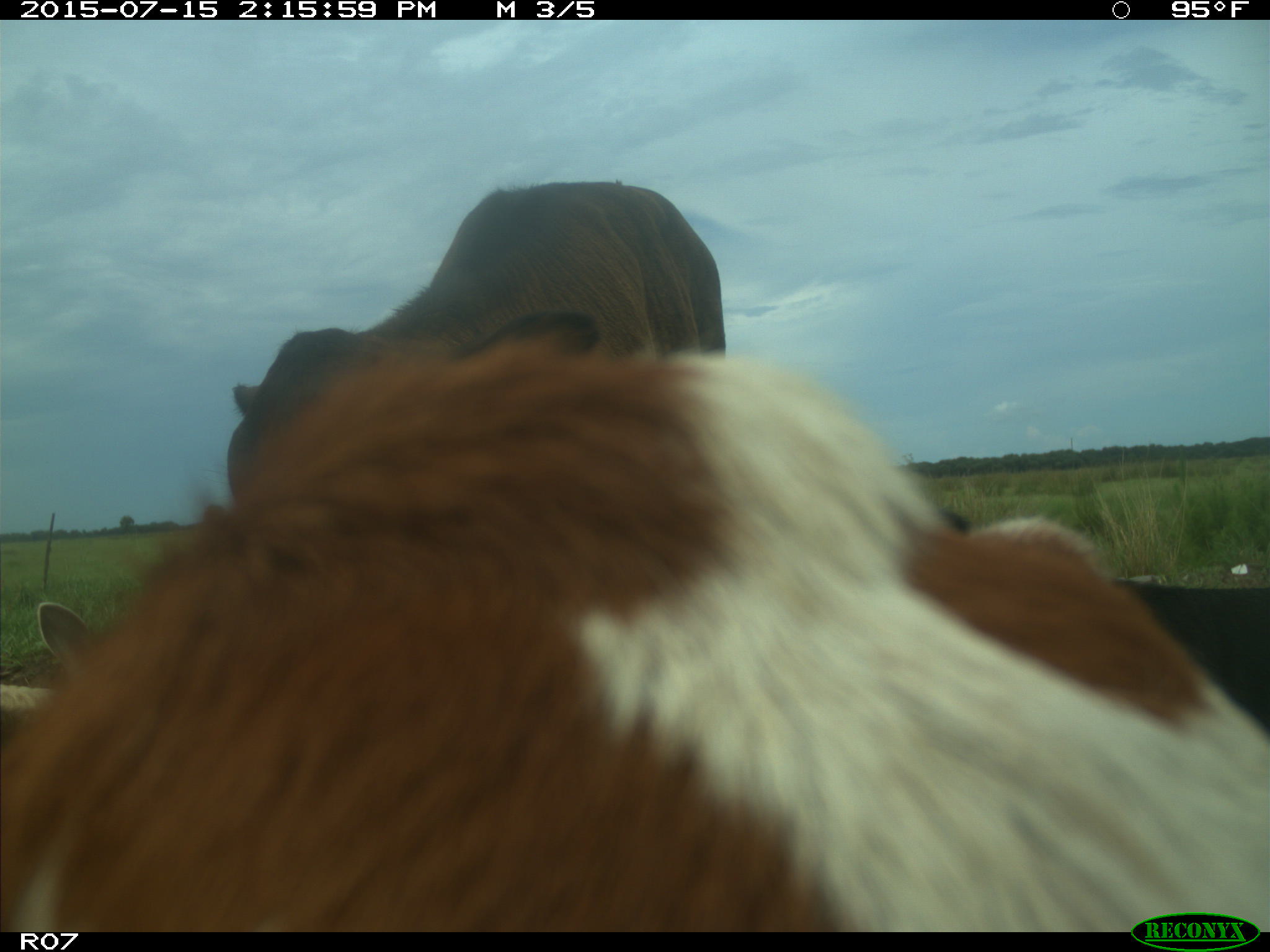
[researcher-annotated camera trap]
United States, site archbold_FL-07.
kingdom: Animalia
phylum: Chordata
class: Mammalia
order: Artiodactyla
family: Bovidae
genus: Bos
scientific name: Bos taurus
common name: domestic cow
Bos taurus (domestic cow).